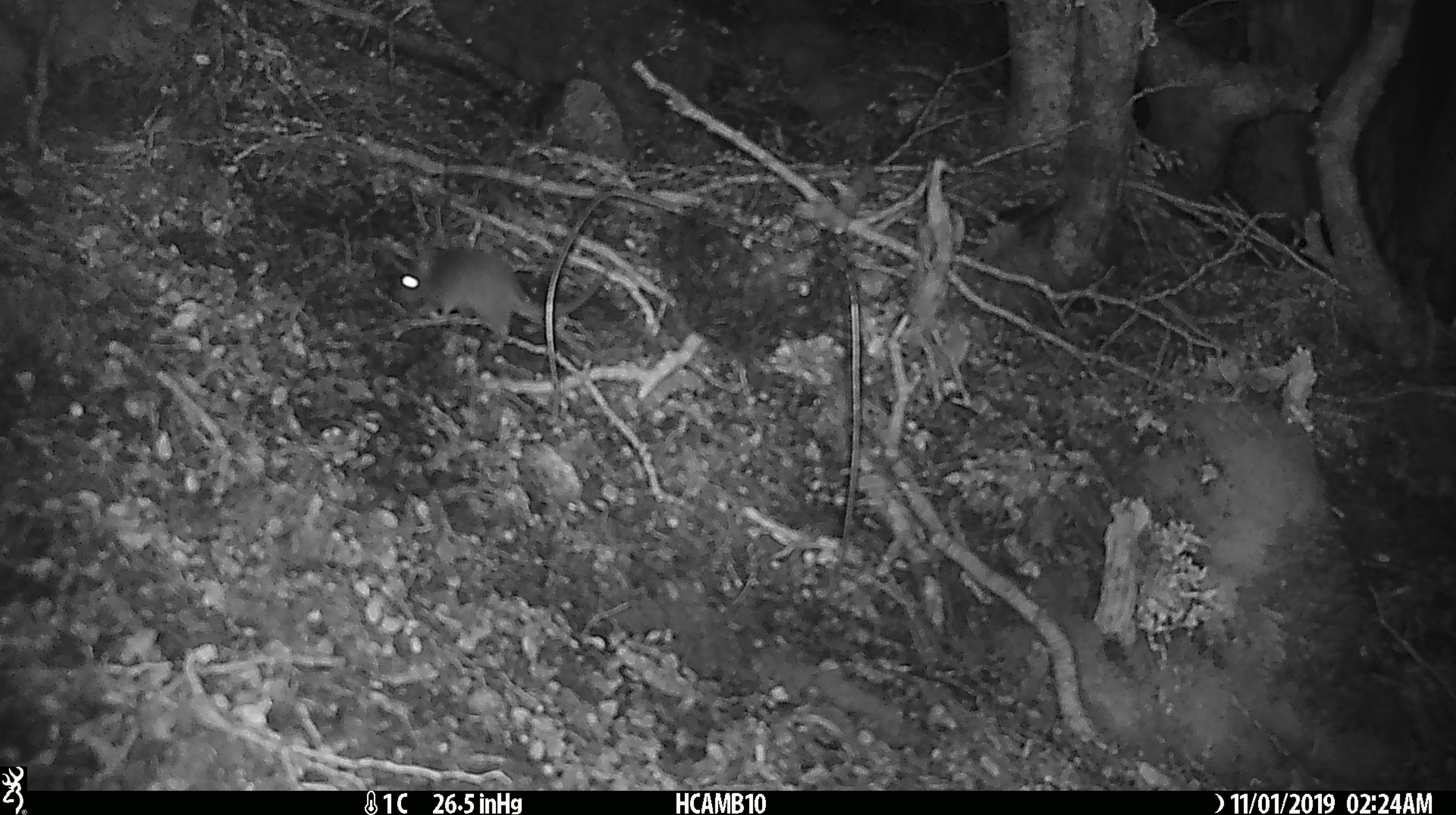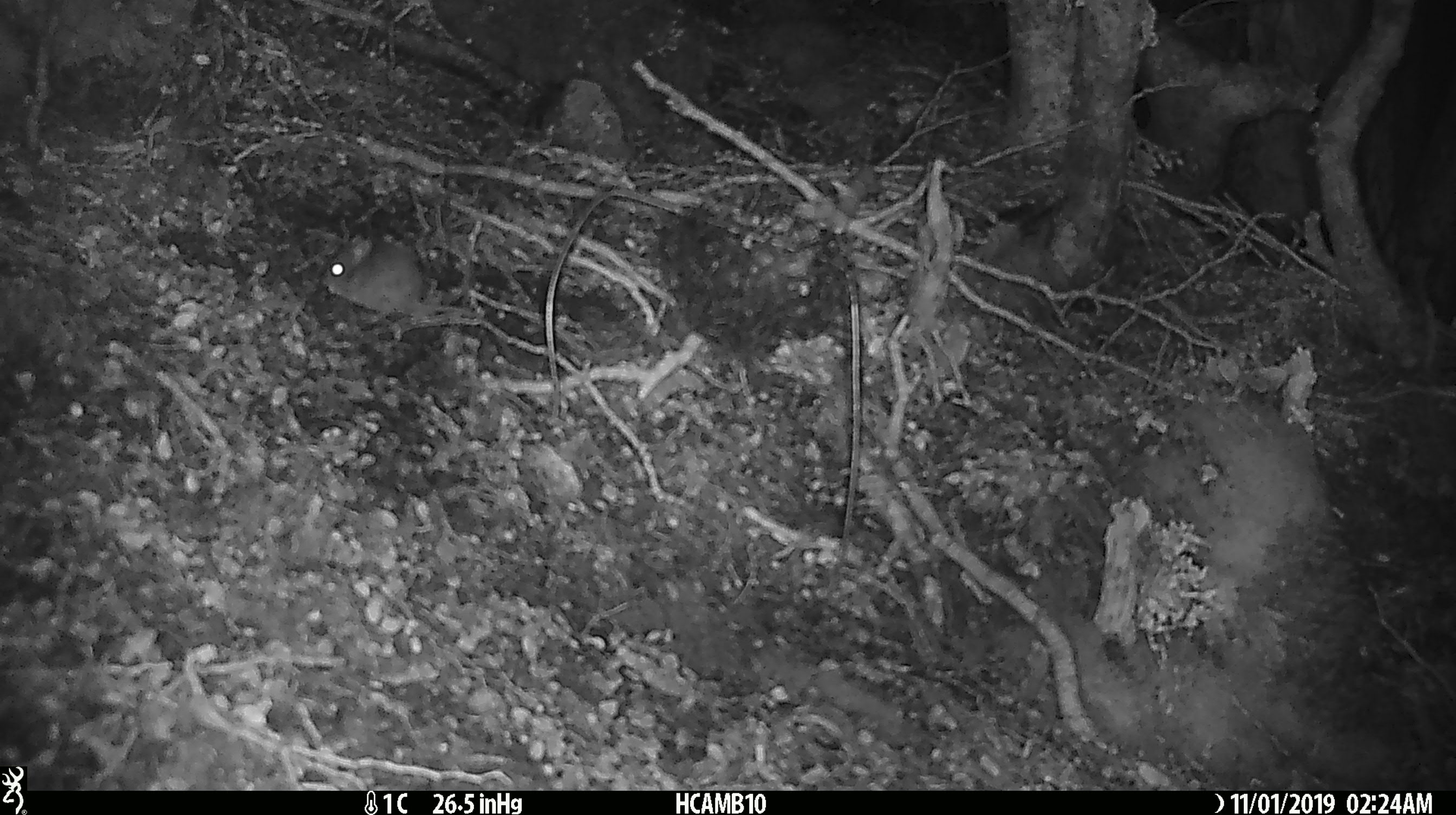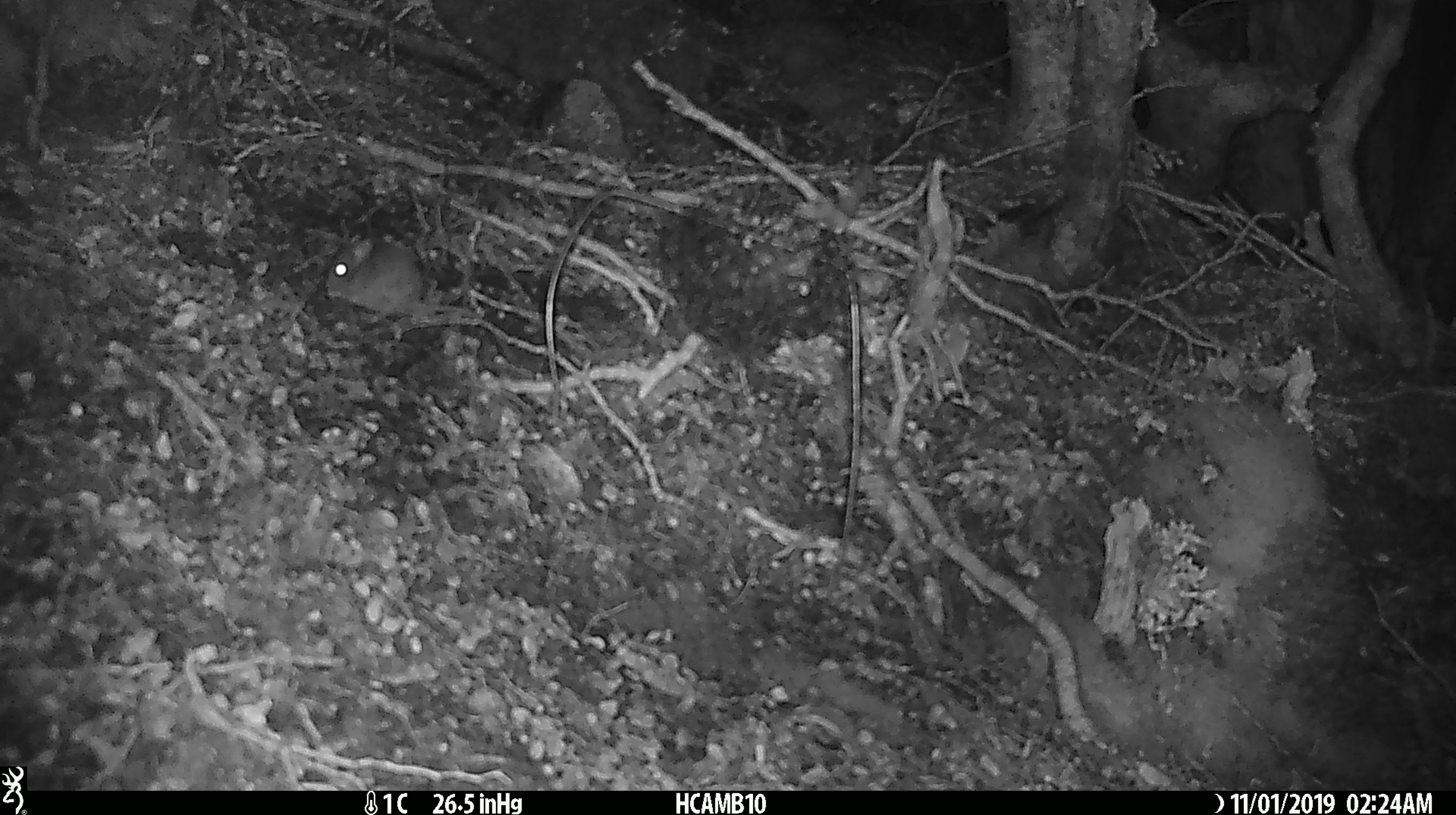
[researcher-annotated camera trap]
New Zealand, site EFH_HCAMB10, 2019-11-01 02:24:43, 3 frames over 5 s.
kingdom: Animalia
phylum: Chordata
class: Mammalia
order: Rodentia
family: Muridae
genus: Mus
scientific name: Mus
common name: mouse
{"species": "mouse (Mus)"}